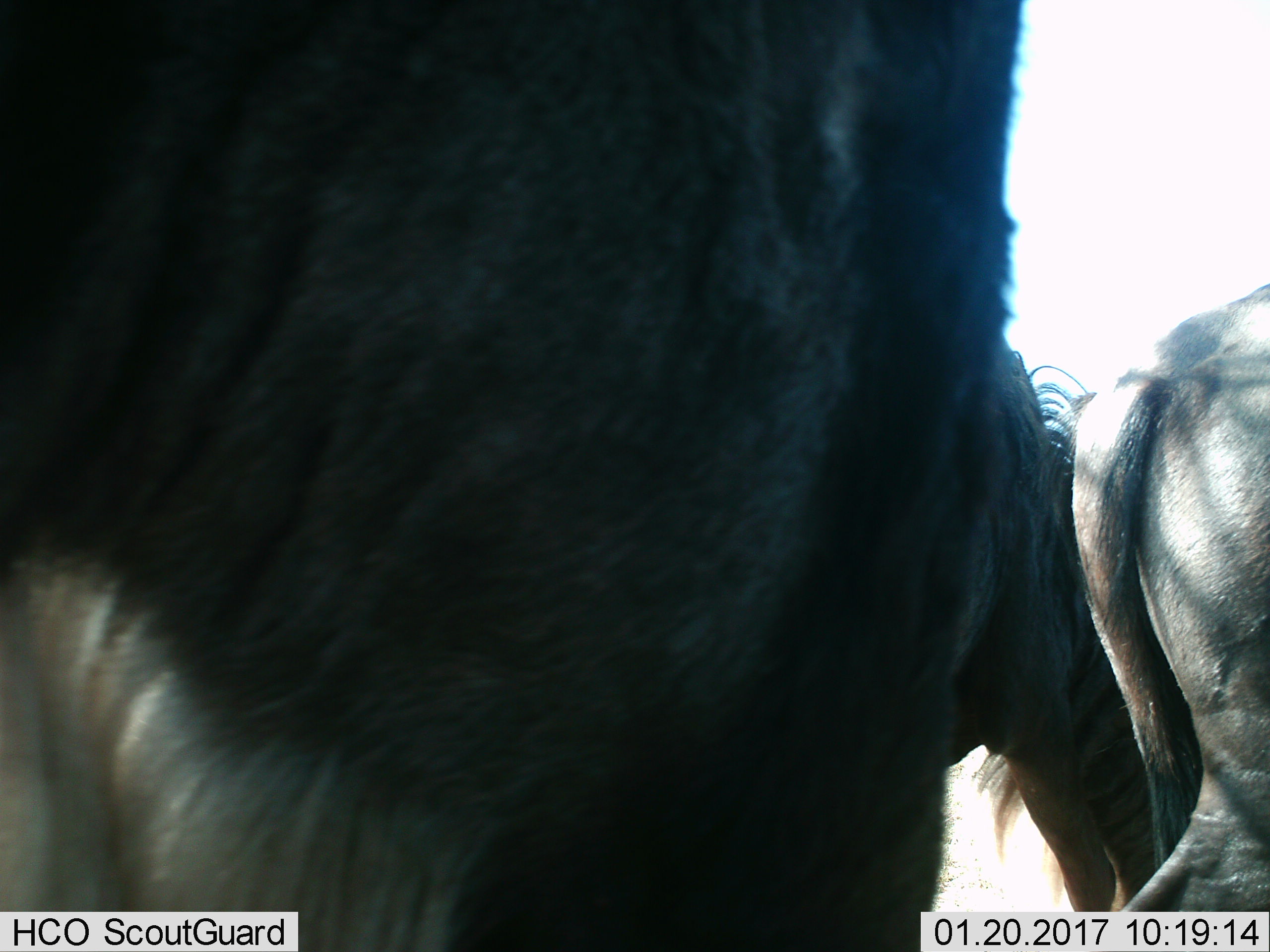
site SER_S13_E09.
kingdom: Animalia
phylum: Chordata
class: Mammalia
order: Artiodactyla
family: Bovidae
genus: Connochaetes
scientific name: Connochaetes taurinus taurinus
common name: blue wildebeest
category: wildebeestblue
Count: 2.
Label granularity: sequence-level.